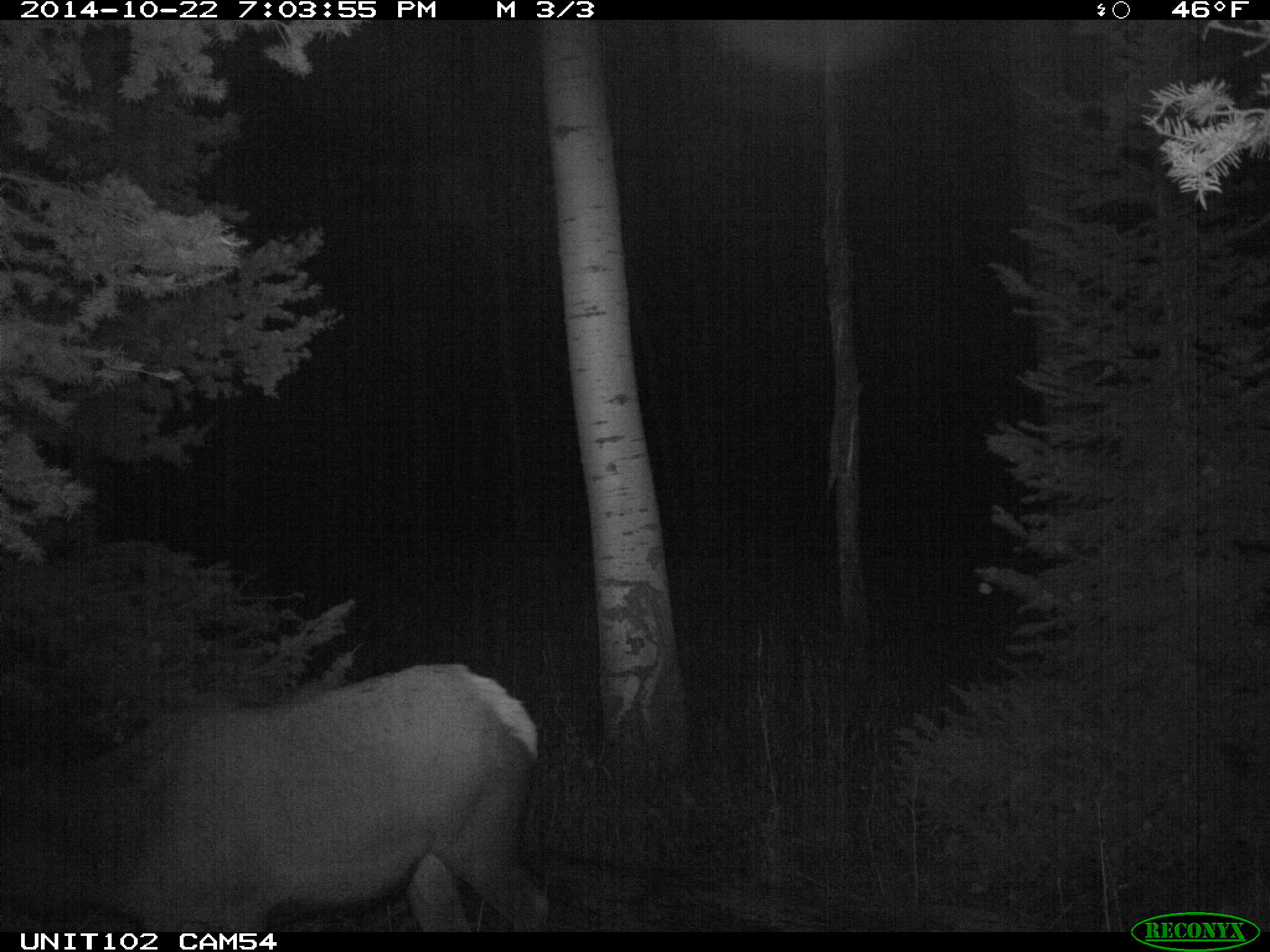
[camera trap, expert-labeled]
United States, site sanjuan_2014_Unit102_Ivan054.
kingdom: Animalia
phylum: Chordata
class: Mammalia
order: Artiodactyla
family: Cervidae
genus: Cervus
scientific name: Cervus elaphus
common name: red deer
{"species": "Cervus elaphus (red deer)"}